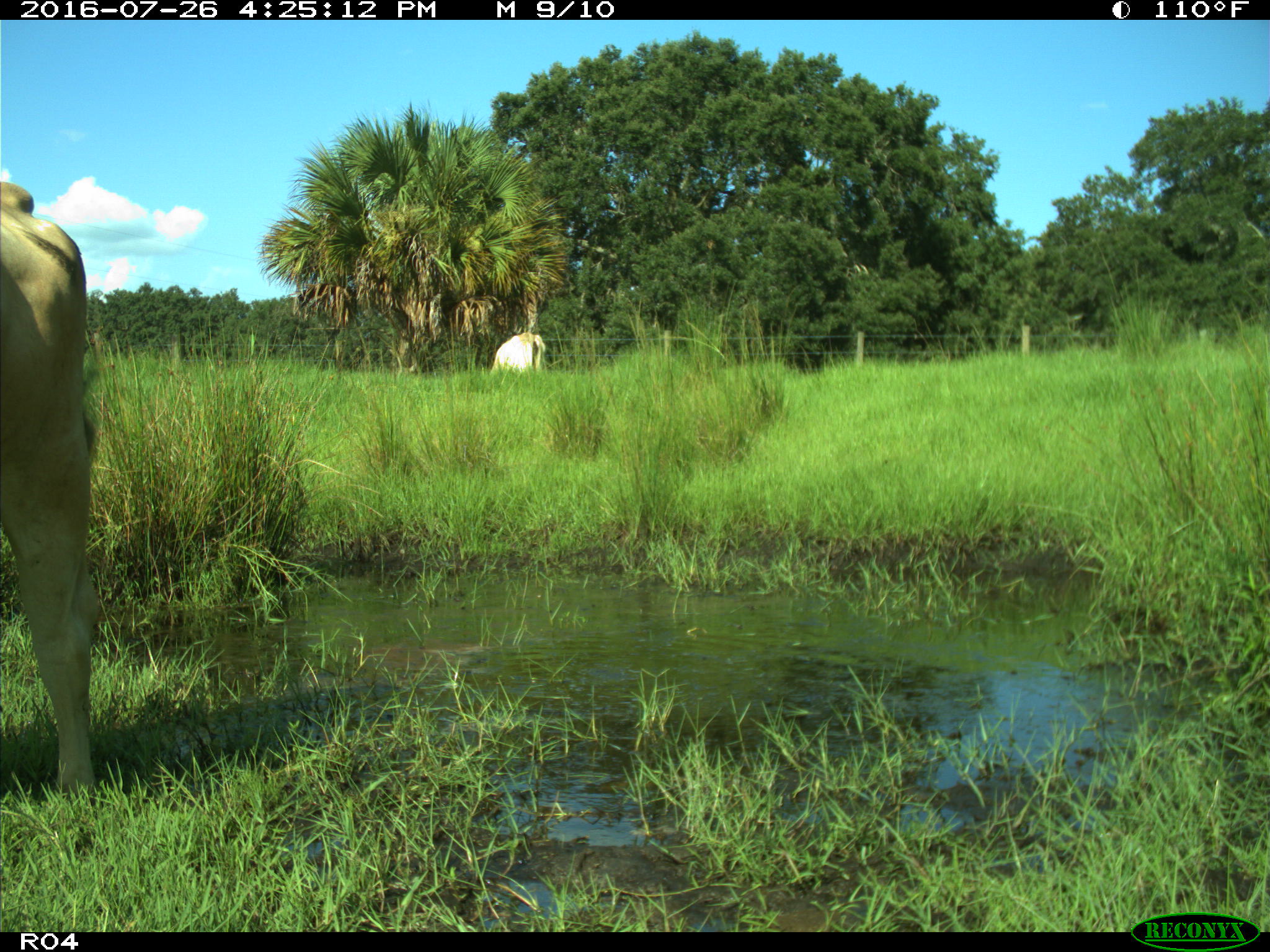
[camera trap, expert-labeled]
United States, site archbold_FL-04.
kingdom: Animalia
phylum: Chordata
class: Mammalia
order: Artiodactyla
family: Bovidae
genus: Bos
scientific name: Bos taurus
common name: domestic cow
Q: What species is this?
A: Bos taurus (domestic cow).